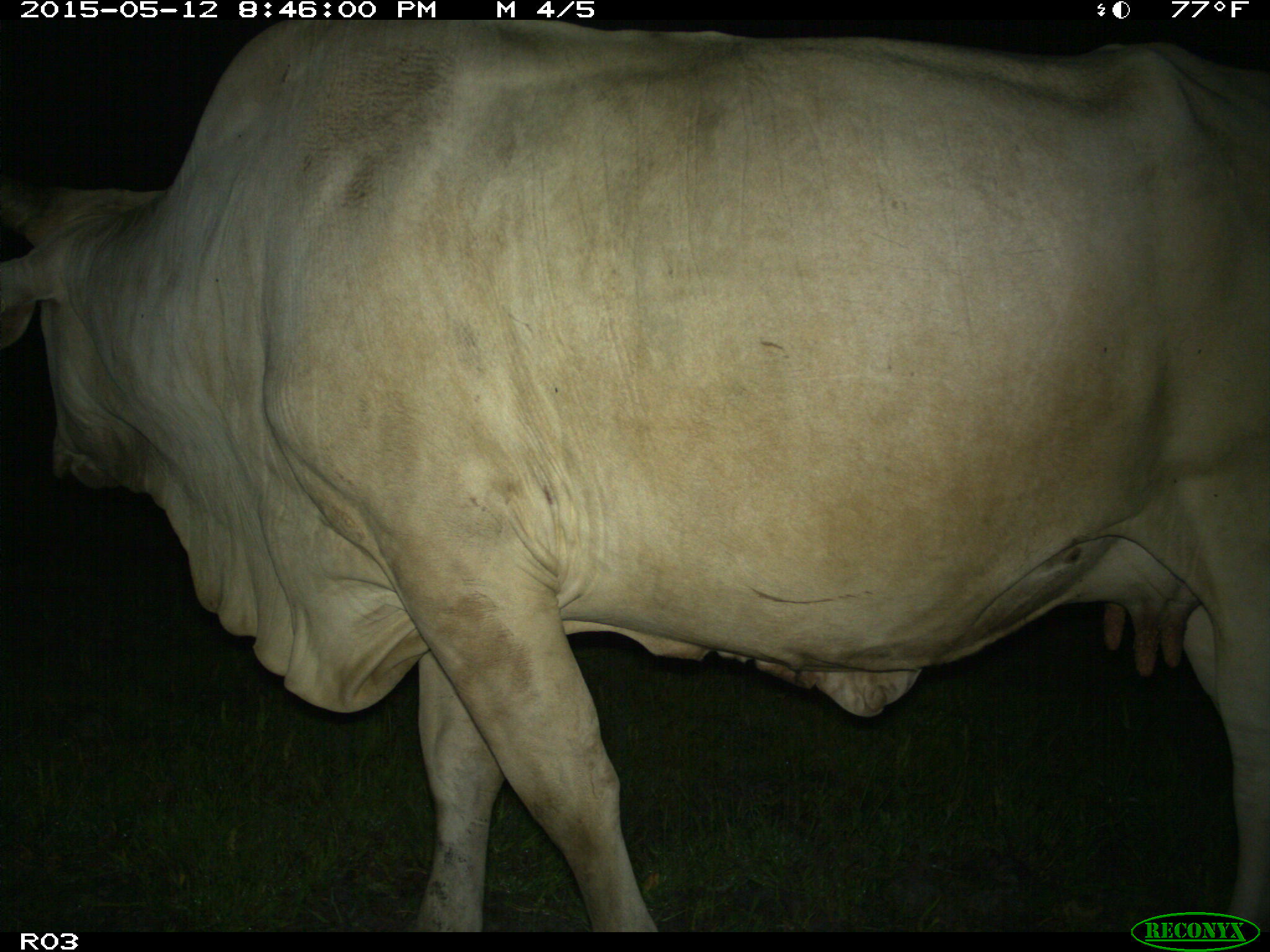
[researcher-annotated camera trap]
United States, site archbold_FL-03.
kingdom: Animalia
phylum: Chordata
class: Mammalia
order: Artiodactyla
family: Bovidae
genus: Bos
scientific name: Bos taurus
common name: domestic cow